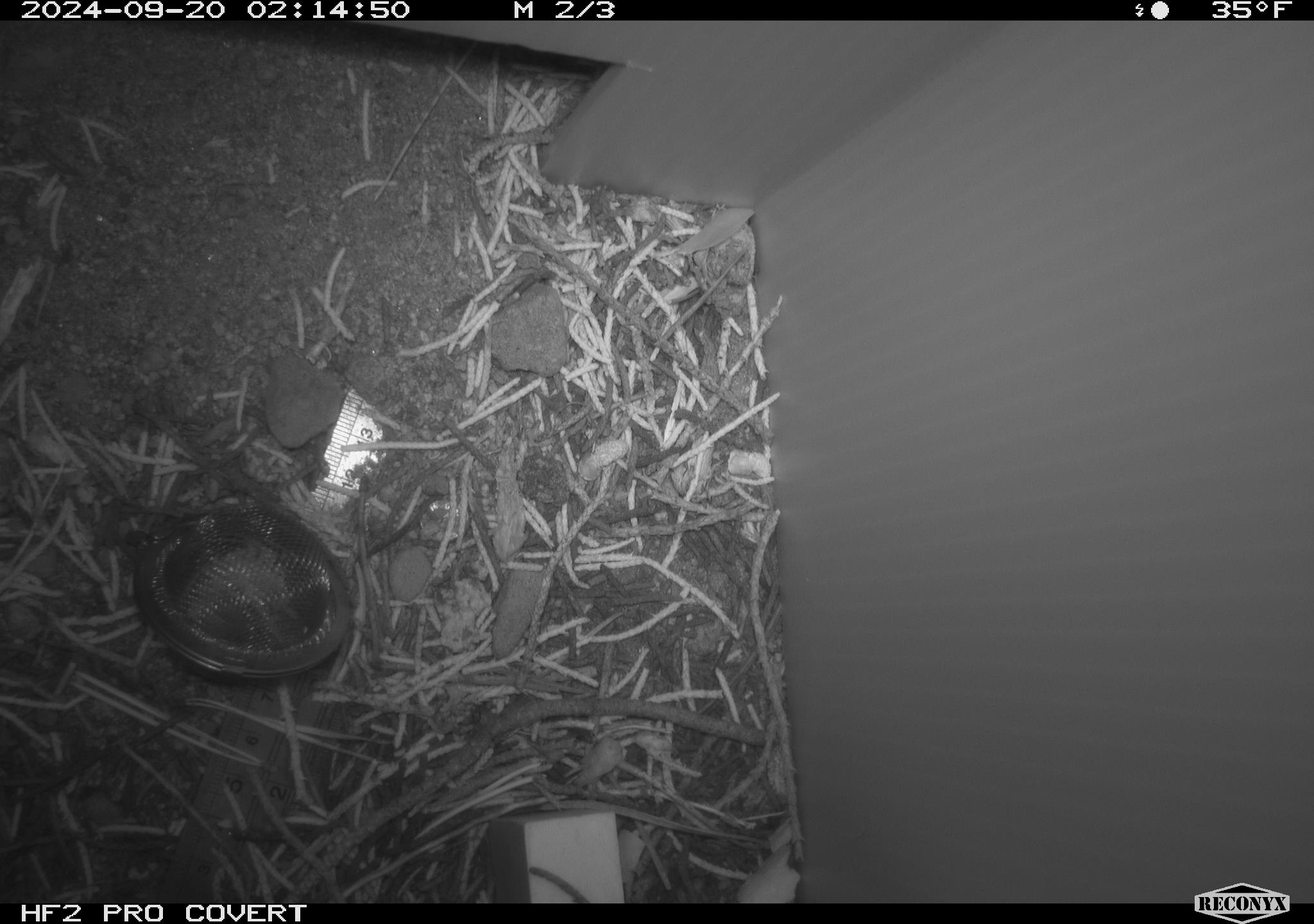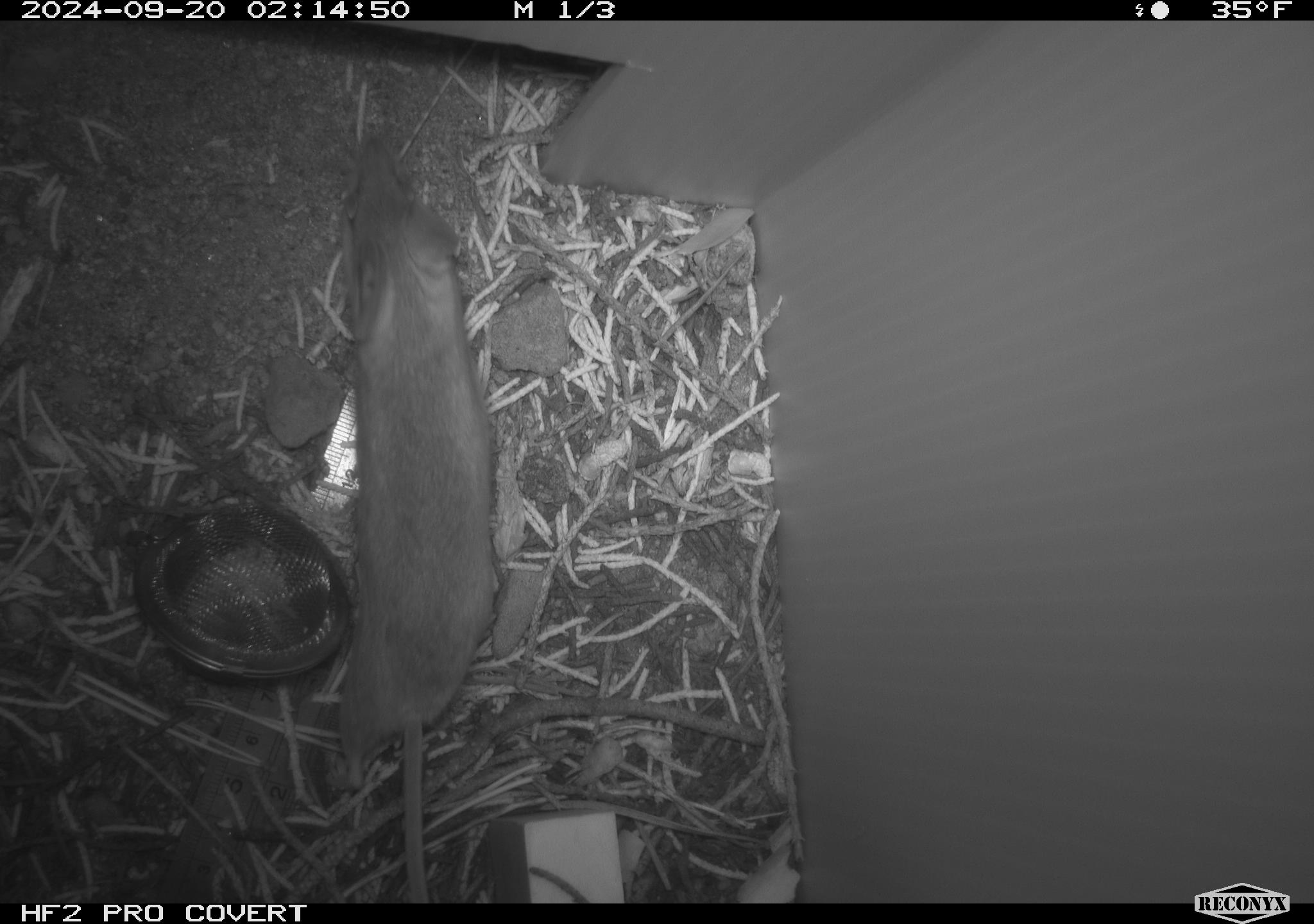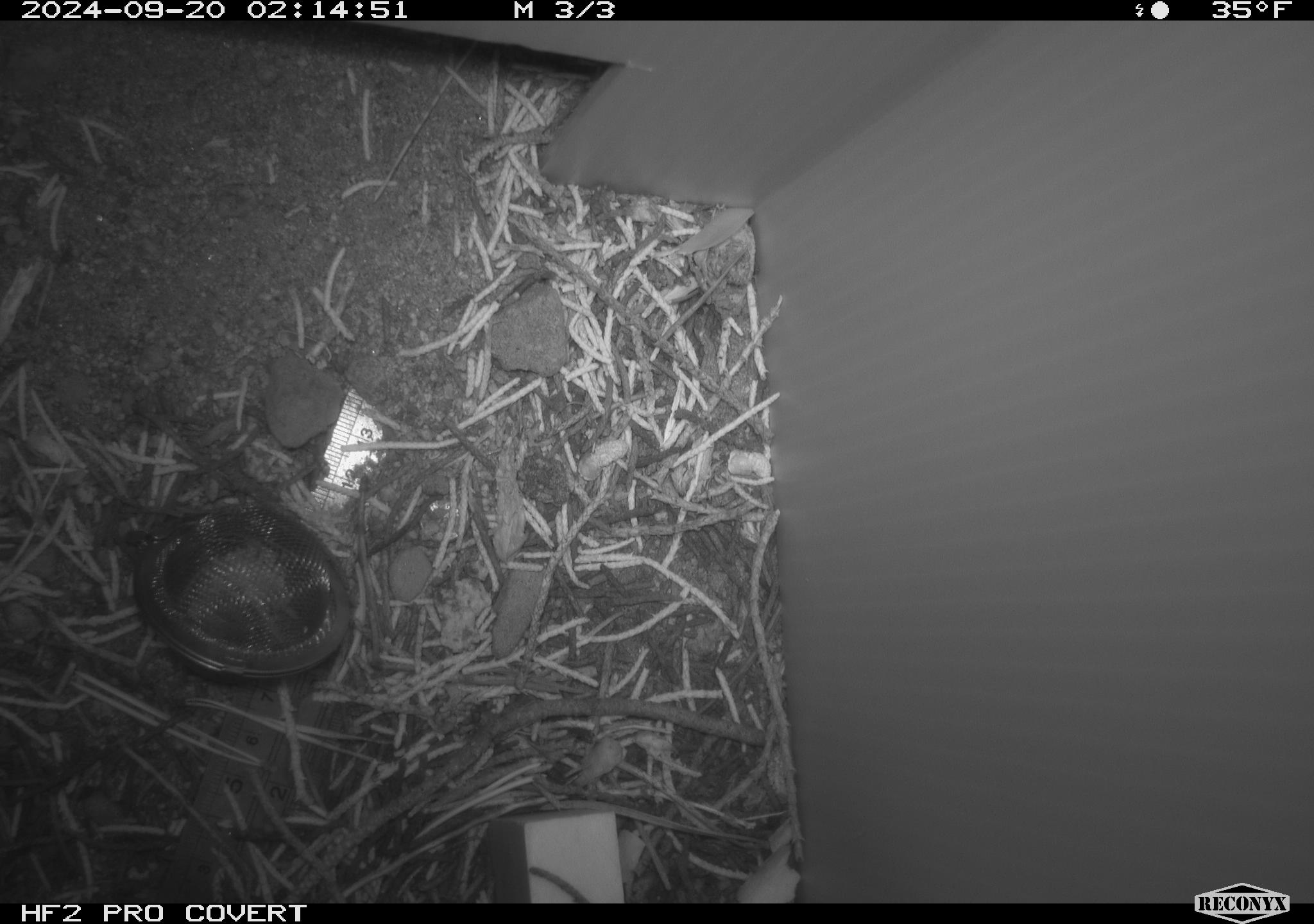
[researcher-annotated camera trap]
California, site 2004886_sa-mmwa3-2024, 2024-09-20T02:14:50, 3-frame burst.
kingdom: Animalia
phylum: Chordata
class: Mammalia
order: Rodentia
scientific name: Rodentia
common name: mouse species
Mouse species (Rodentia).